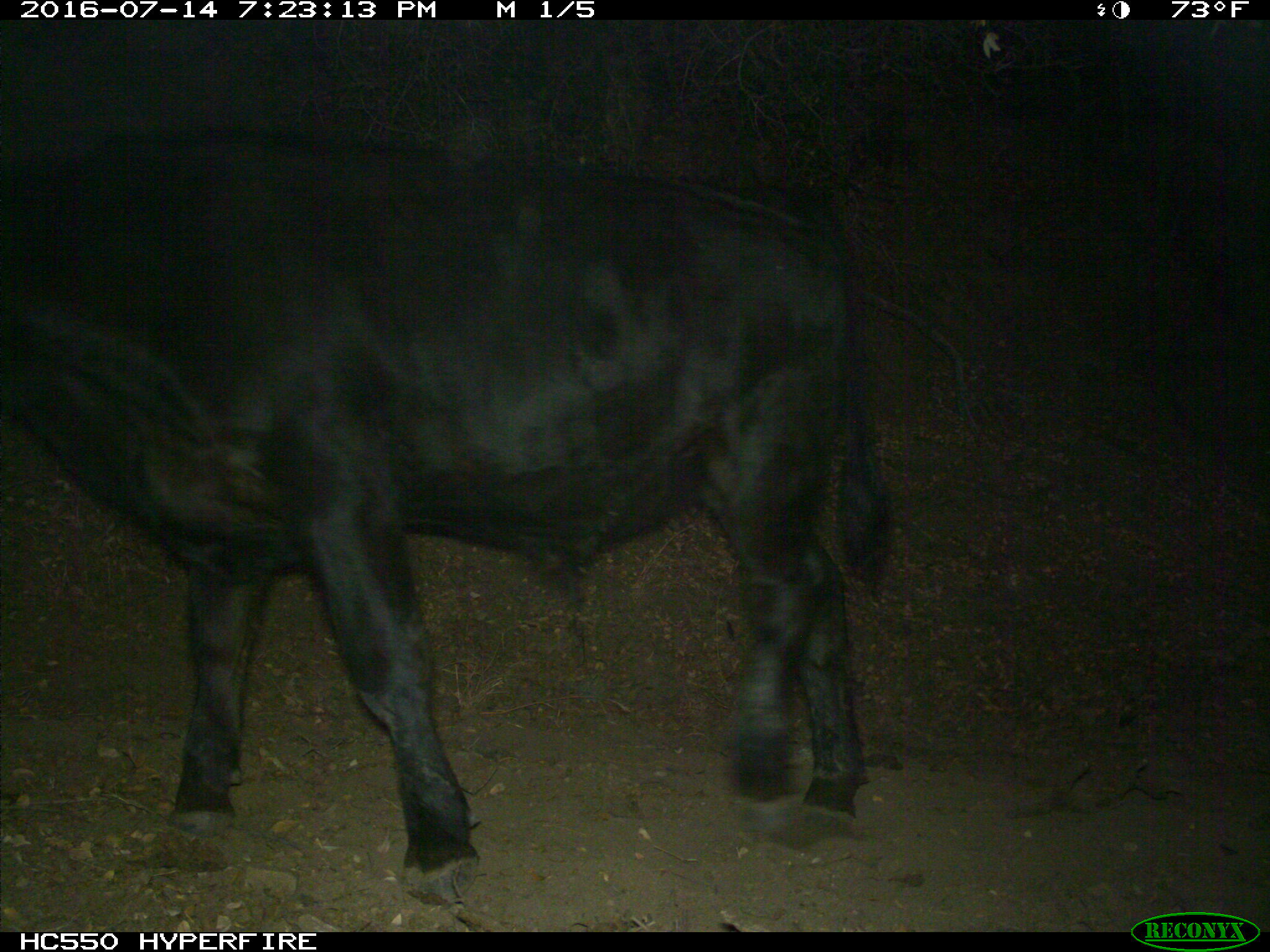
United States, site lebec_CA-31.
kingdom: Animalia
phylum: Chordata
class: Mammalia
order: Artiodactyla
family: Bovidae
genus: Bos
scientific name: Bos taurus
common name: domestic cow